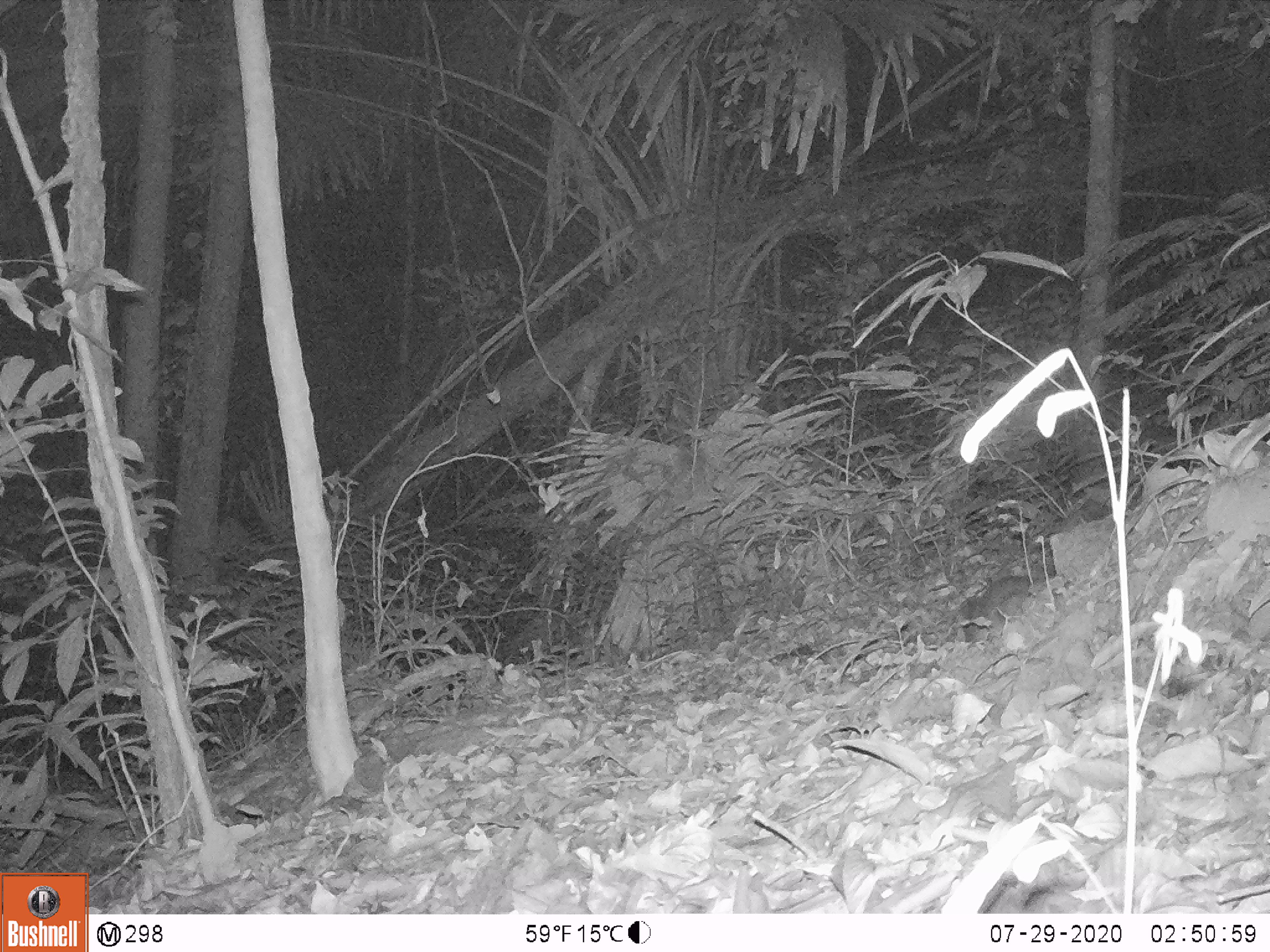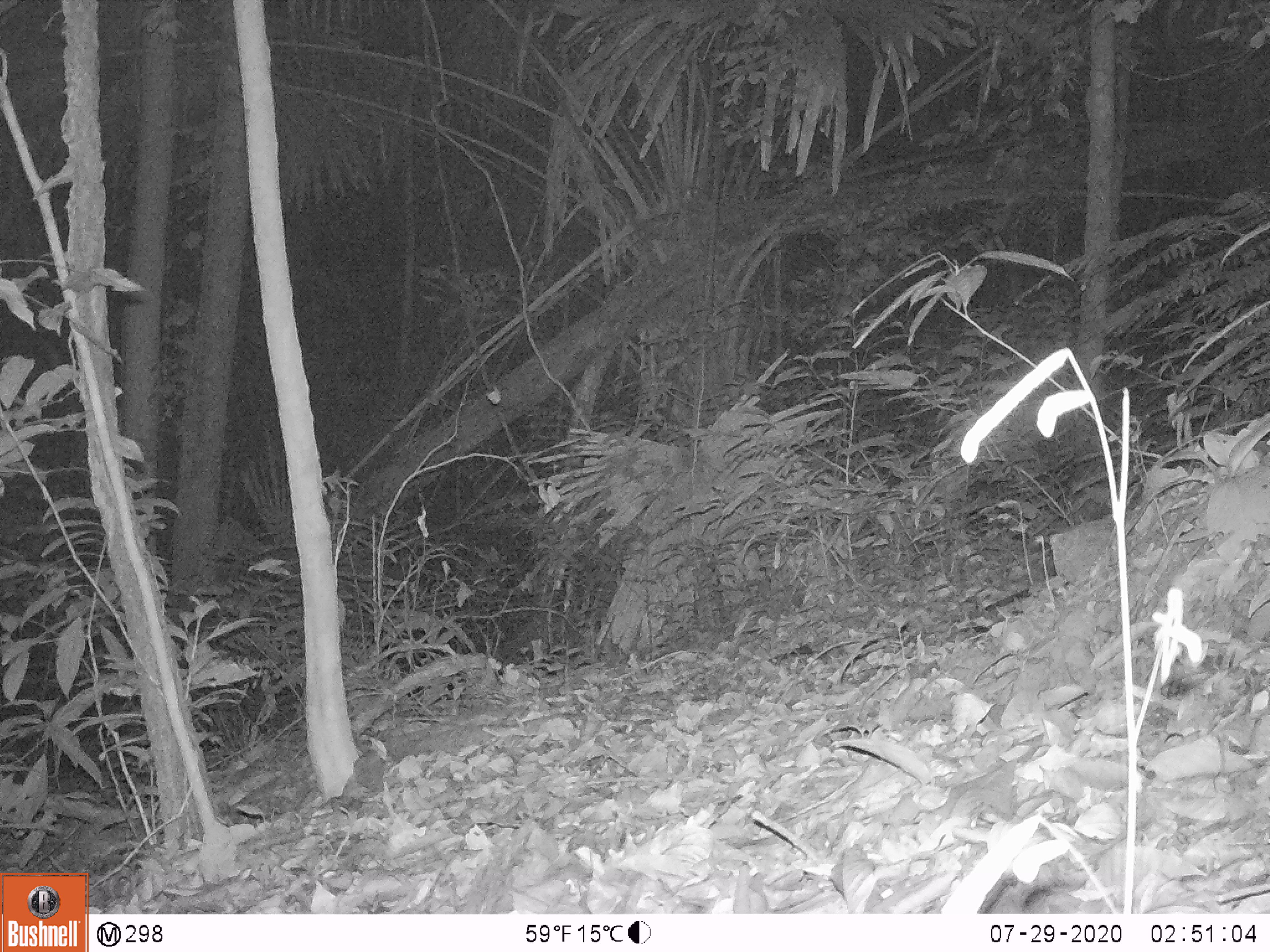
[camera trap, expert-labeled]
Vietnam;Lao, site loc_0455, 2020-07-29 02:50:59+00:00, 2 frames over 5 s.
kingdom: Animalia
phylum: Chordata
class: Mammalia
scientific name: Mammalia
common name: mammal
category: unidentified small mammal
Unidentified small mammal (mammal) (Mammalia). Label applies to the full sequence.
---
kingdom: Animalia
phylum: Chordata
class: Mammalia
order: Carnivora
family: Mustelidae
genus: Melogale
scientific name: Melogale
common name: ferret badger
Ferret badger (Melogale). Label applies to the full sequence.